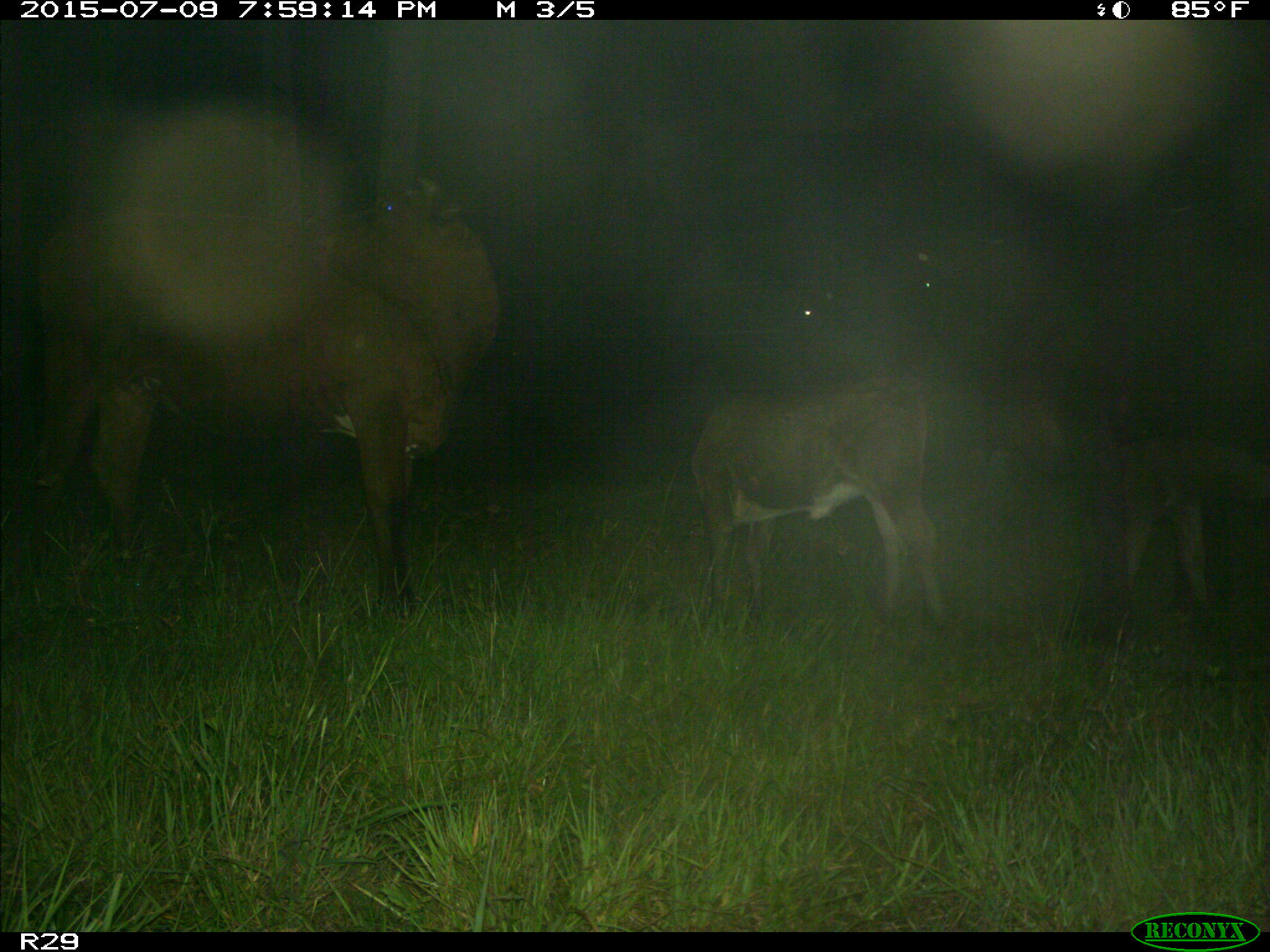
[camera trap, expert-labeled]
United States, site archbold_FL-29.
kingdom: Animalia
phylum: Chordata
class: Mammalia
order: Artiodactyla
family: Bovidae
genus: Bos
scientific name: Bos taurus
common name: domestic cow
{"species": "Bos taurus (domestic cow)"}